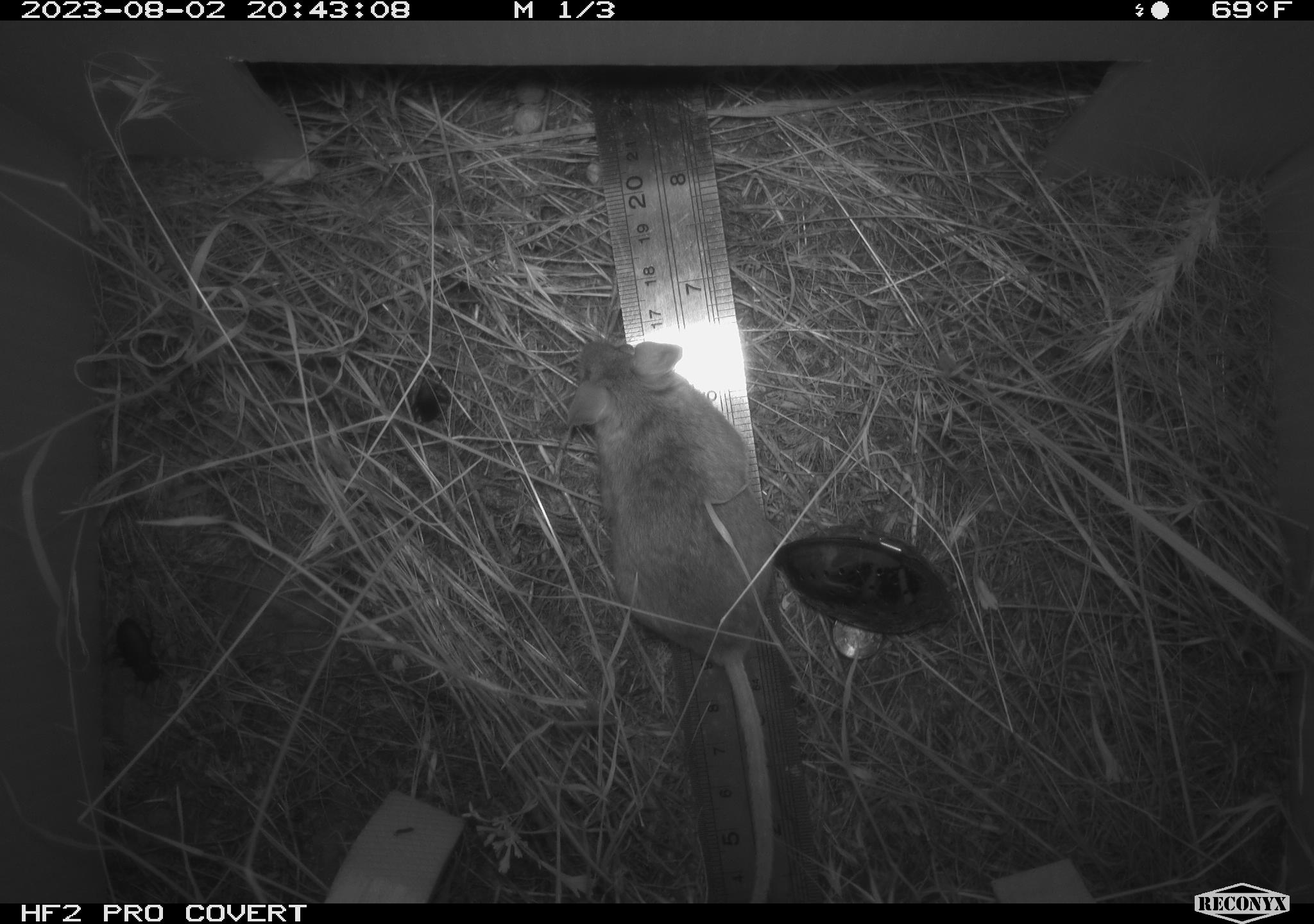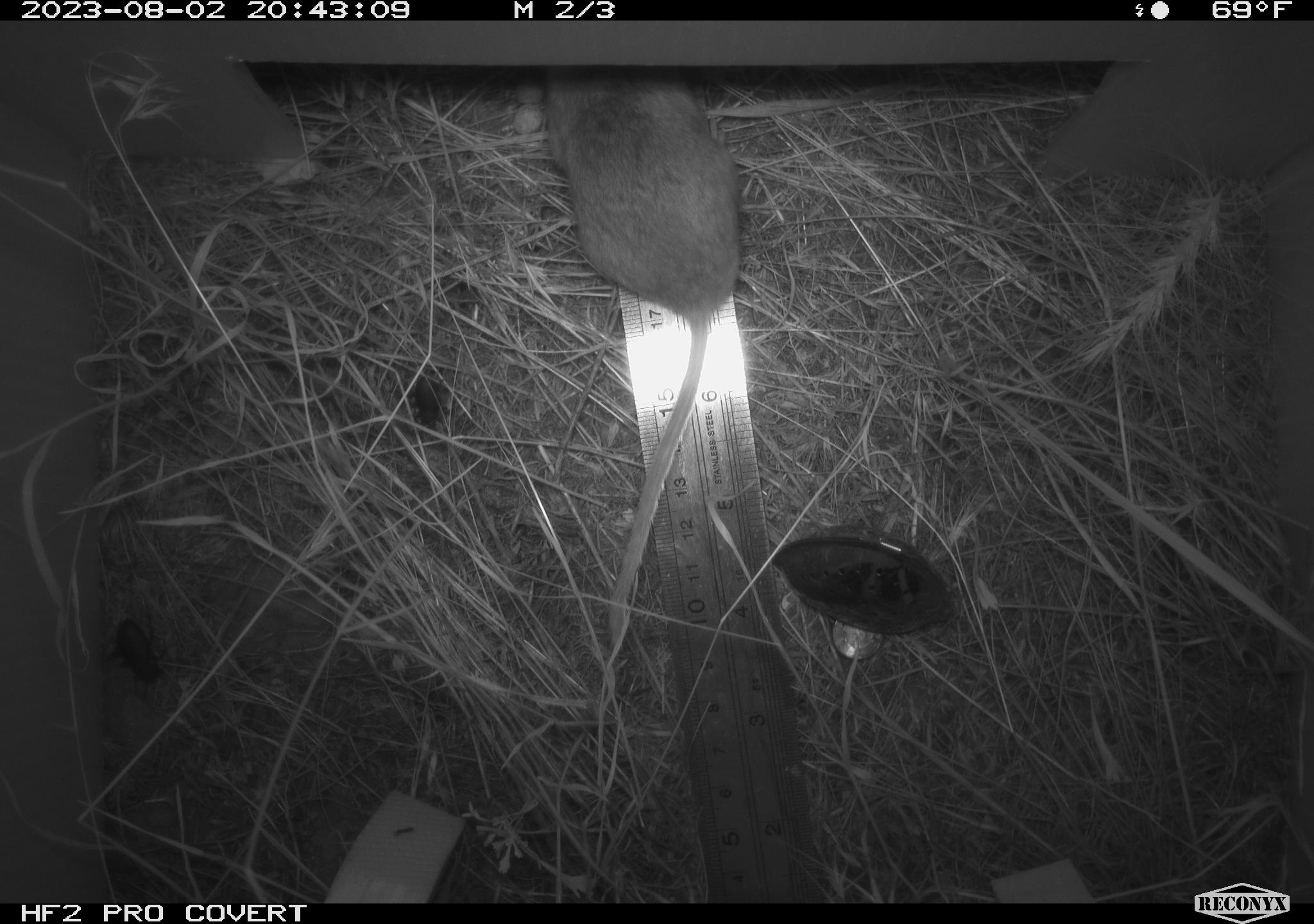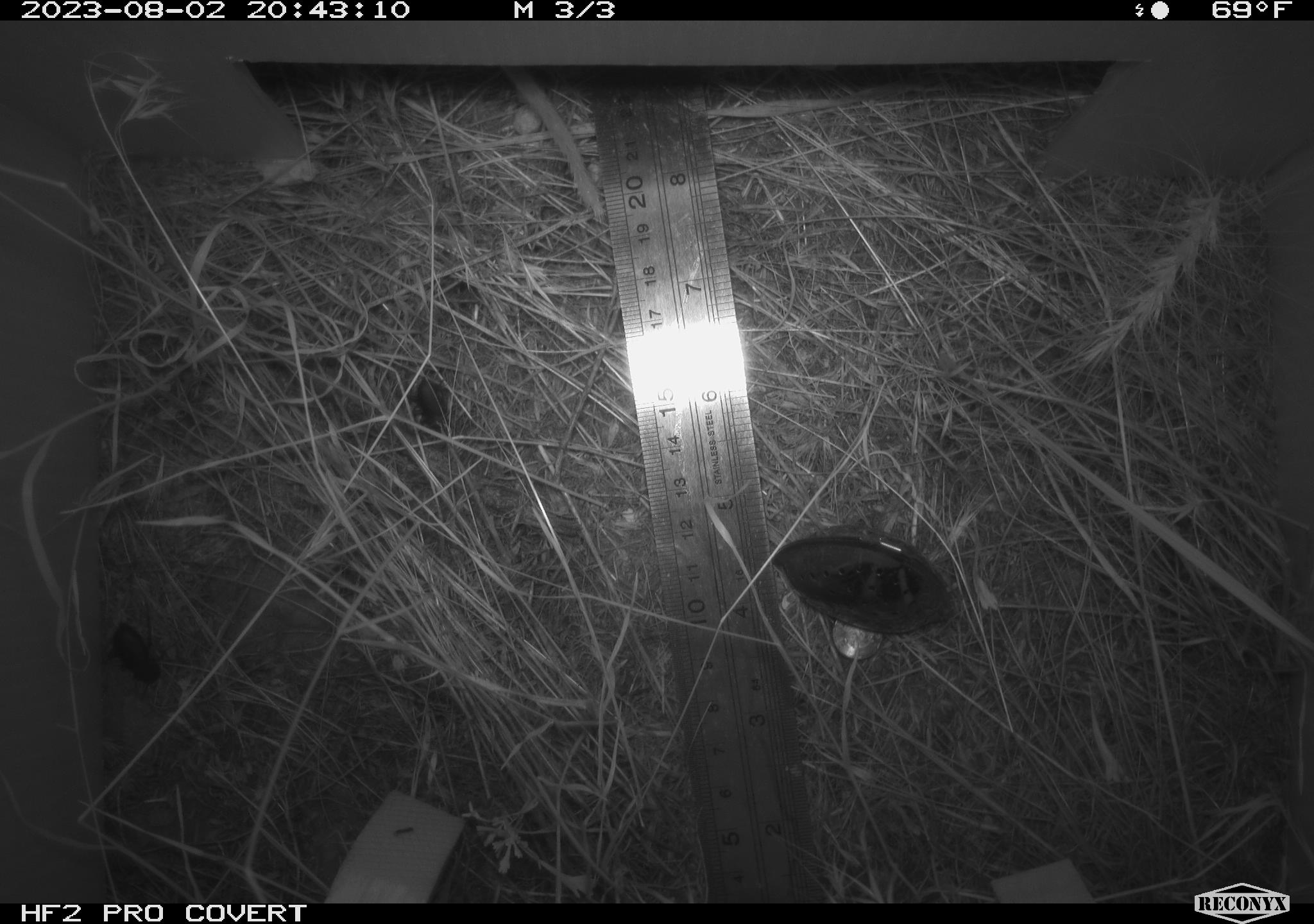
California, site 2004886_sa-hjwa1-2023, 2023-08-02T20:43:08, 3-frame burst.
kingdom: Animalia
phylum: Chordata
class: Mammalia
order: Rodentia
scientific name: Rodentia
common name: mouse species